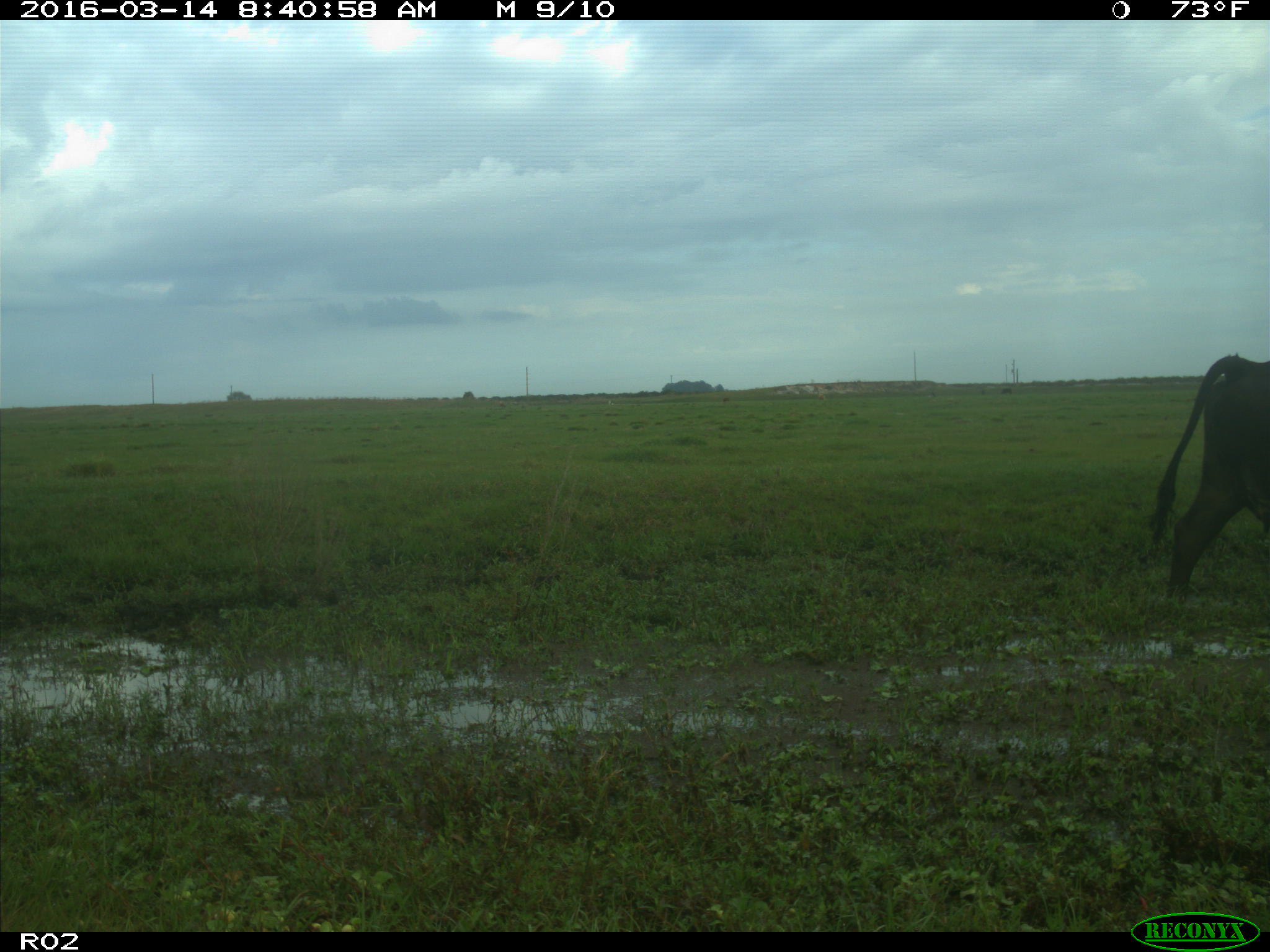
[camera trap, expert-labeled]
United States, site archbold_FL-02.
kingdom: Animalia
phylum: Chordata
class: Mammalia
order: Artiodactyla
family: Bovidae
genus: Bos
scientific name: Bos taurus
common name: domestic cow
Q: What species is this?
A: Bos taurus (domestic cow).